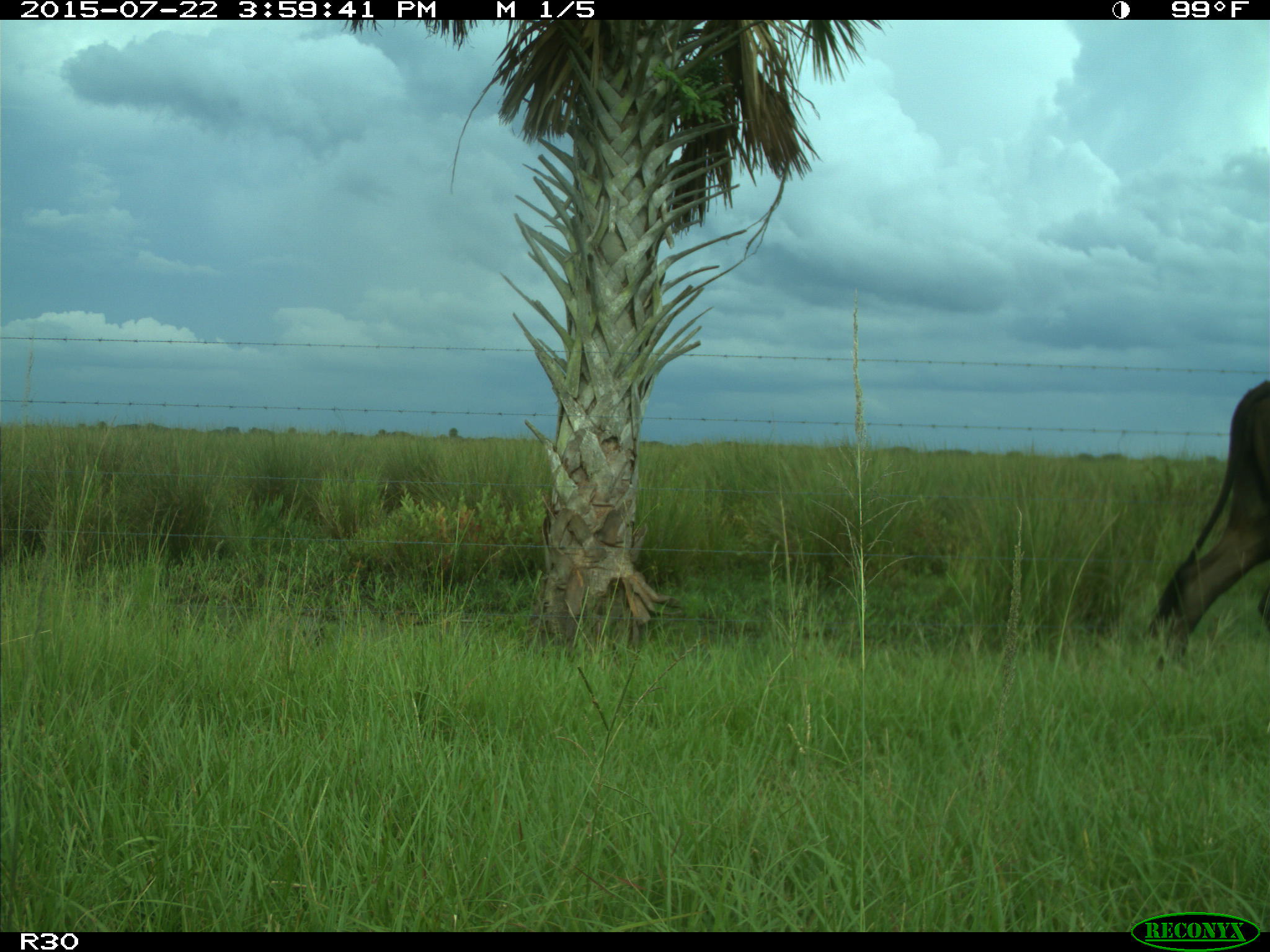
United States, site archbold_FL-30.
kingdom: Animalia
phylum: Chordata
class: Mammalia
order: Artiodactyla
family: Bovidae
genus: Bos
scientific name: Bos taurus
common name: domestic cow